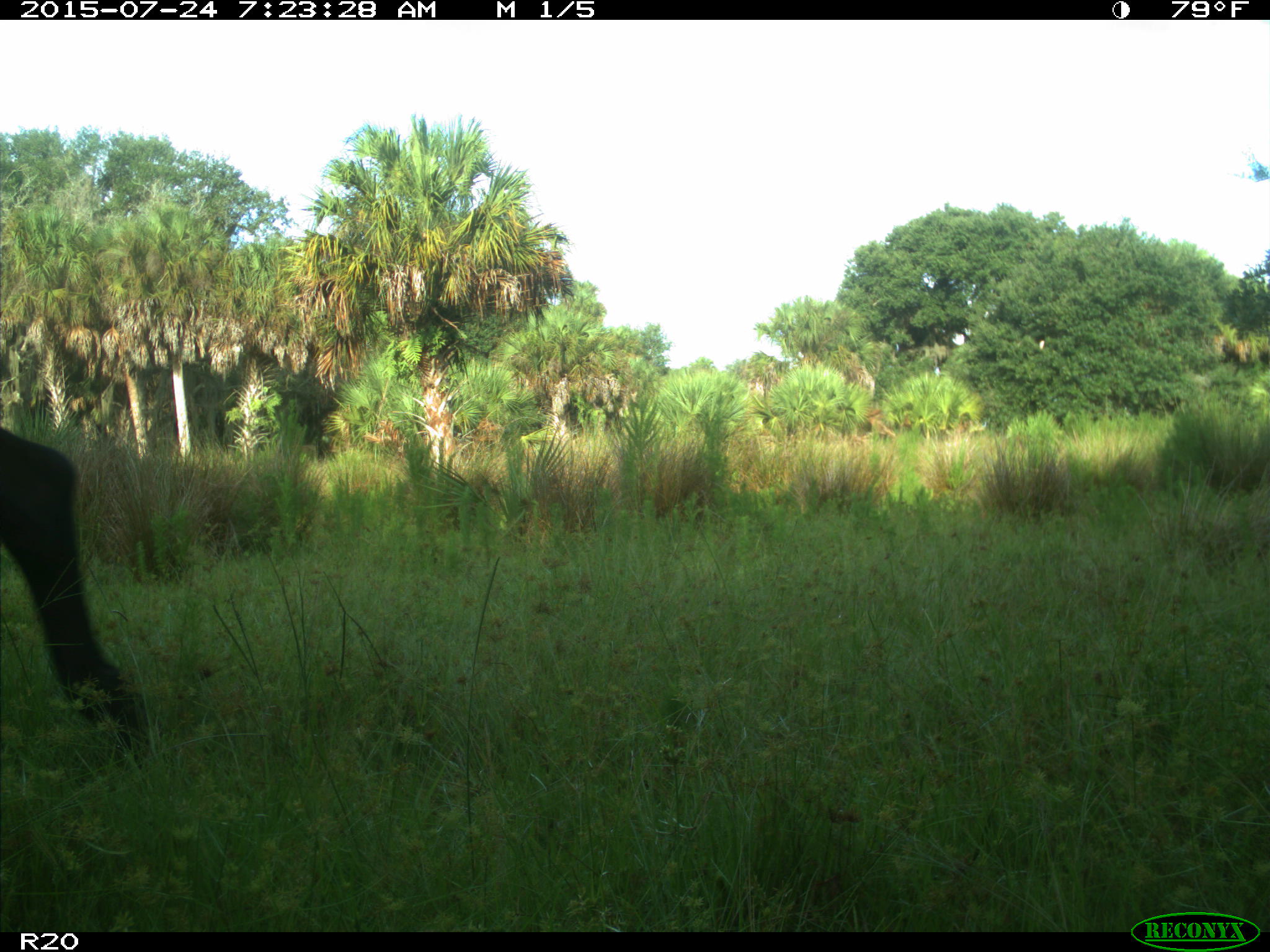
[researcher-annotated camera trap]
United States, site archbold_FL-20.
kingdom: Animalia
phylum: Chordata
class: Mammalia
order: Artiodactyla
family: Bovidae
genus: Bos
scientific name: Bos taurus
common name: domestic cow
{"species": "Bos taurus (domestic cow)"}